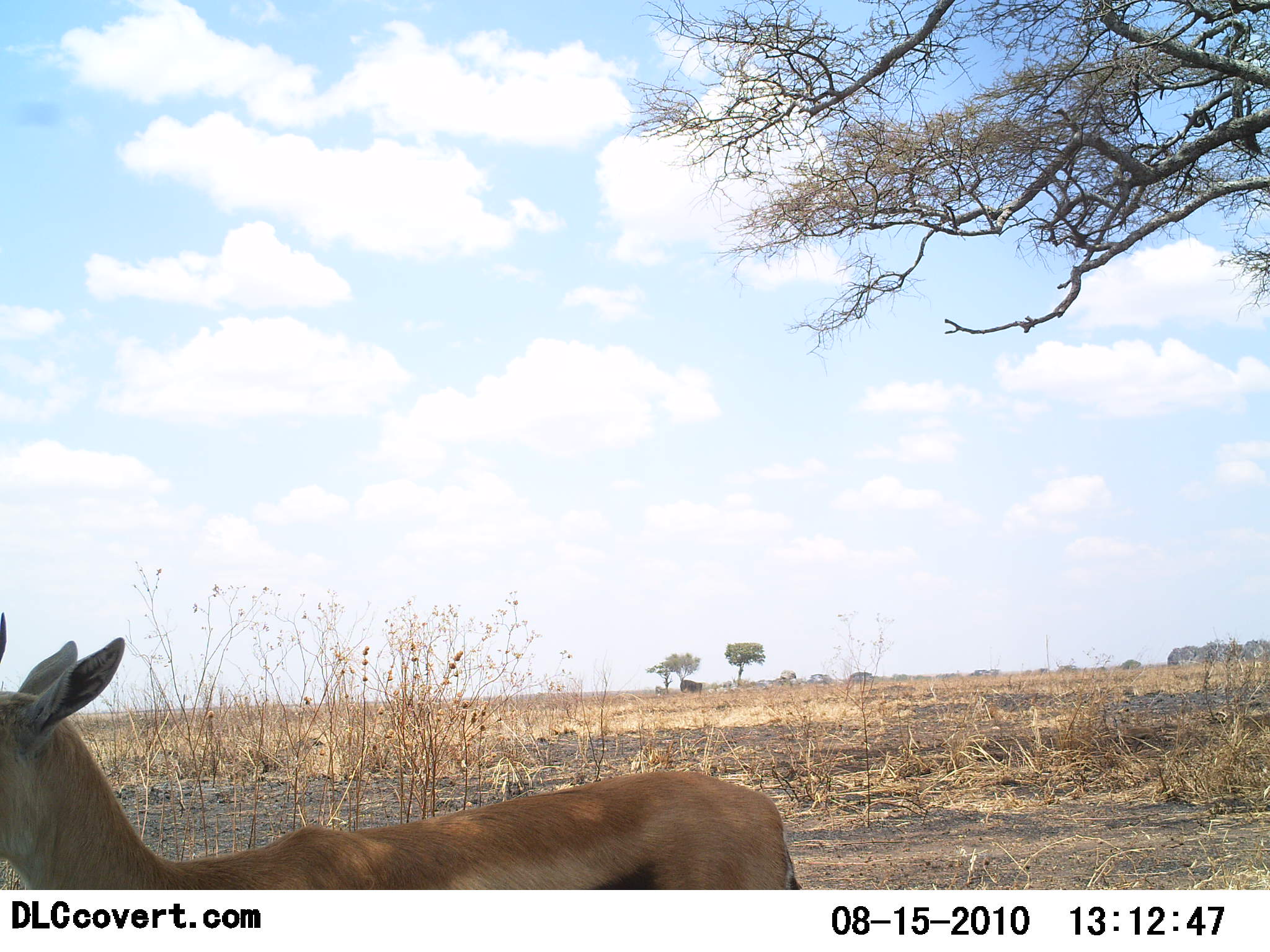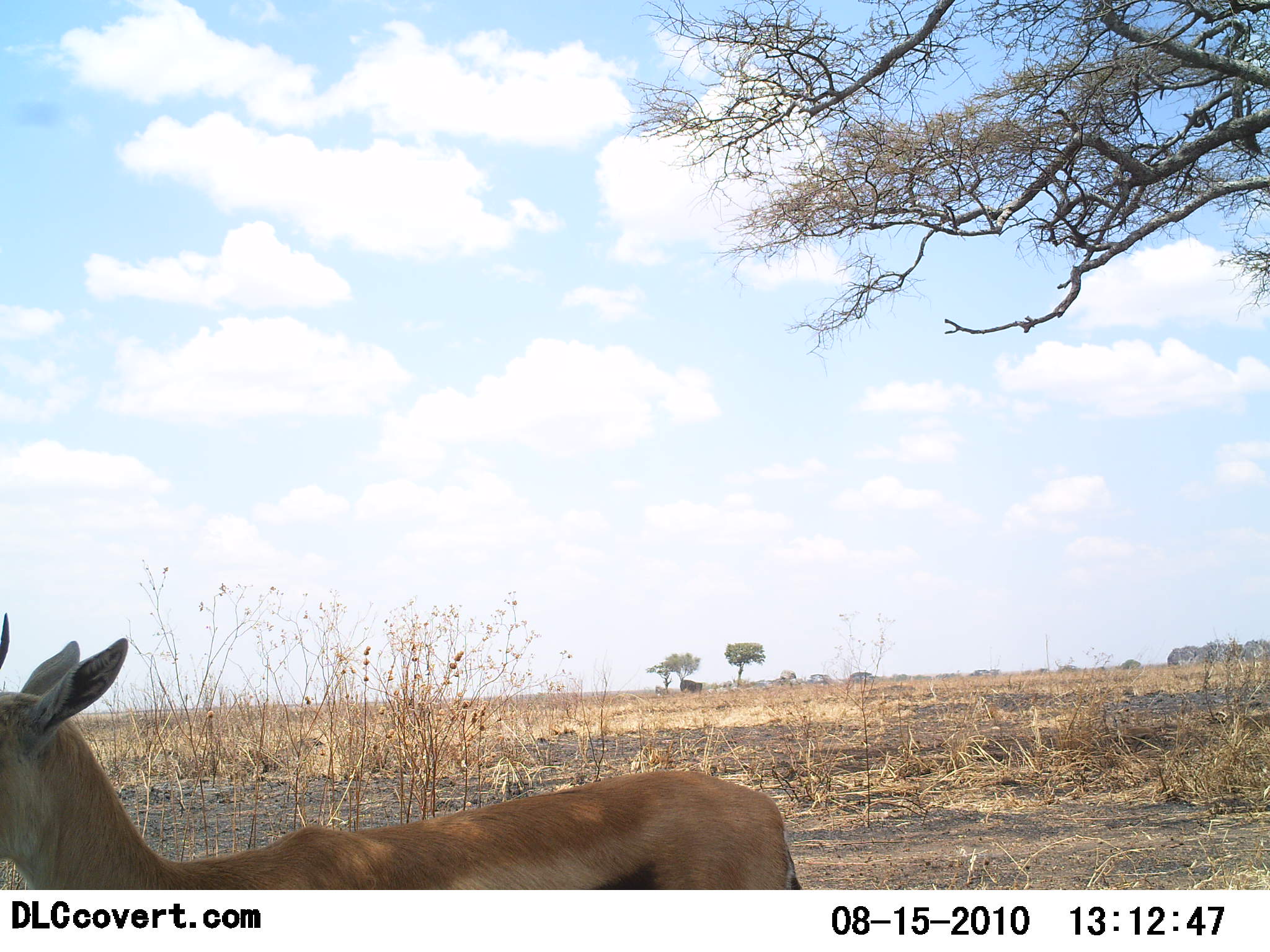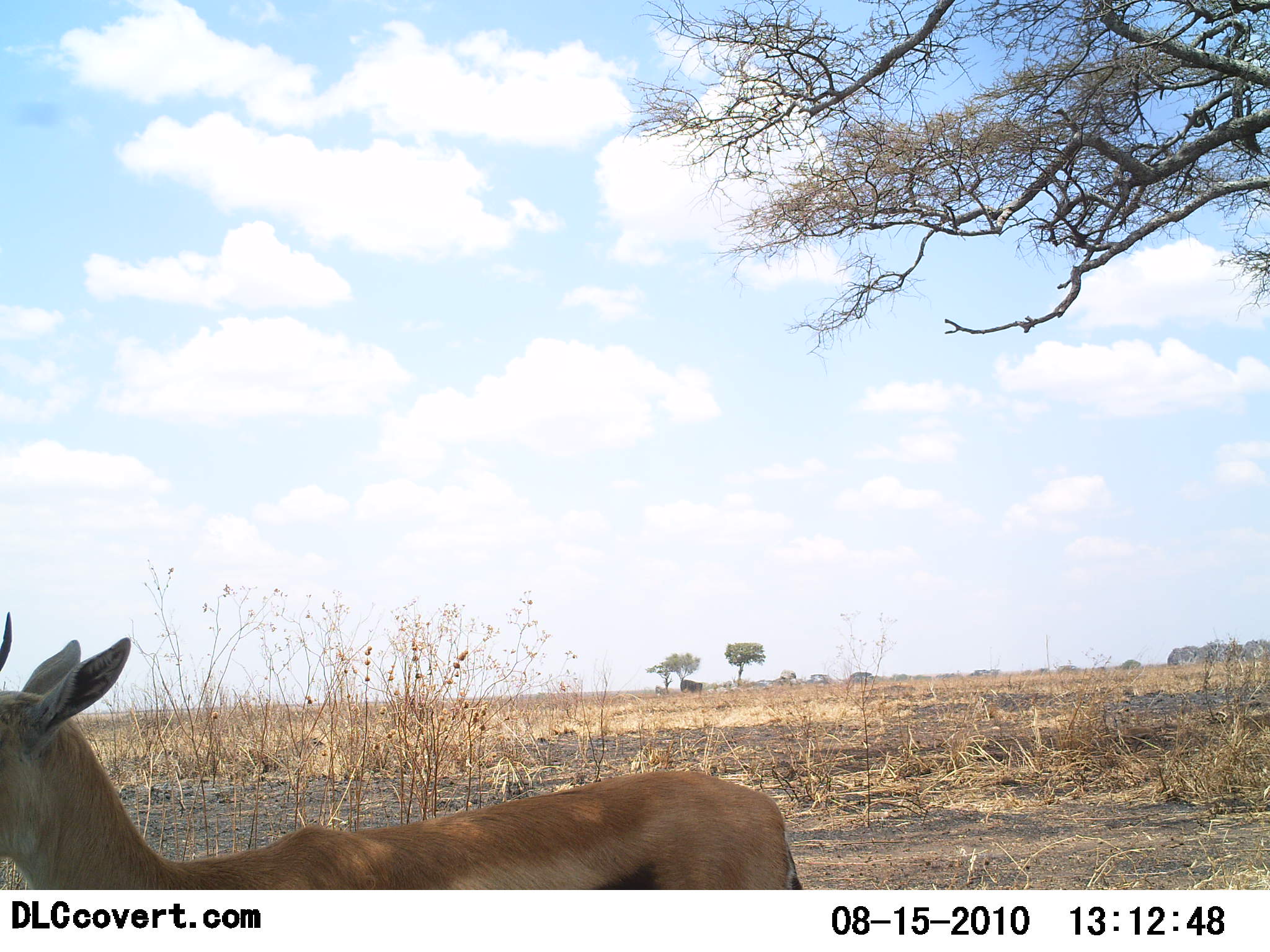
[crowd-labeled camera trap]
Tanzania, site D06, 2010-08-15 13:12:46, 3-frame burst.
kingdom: Animalia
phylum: Chordata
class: Mammalia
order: Artiodactyla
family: Bovidae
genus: Eudorcas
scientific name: Eudorcas thomsonii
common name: thomson's gazelle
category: gazellethomsons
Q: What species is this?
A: Gazellethomsons (thomson's gazelle) (Eudorcas thomsonii).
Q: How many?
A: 1.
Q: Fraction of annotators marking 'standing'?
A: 92%.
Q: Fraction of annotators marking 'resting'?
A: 0%.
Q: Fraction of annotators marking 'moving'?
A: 8%.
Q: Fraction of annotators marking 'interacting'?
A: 0%.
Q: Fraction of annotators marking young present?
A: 0%.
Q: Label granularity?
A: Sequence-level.